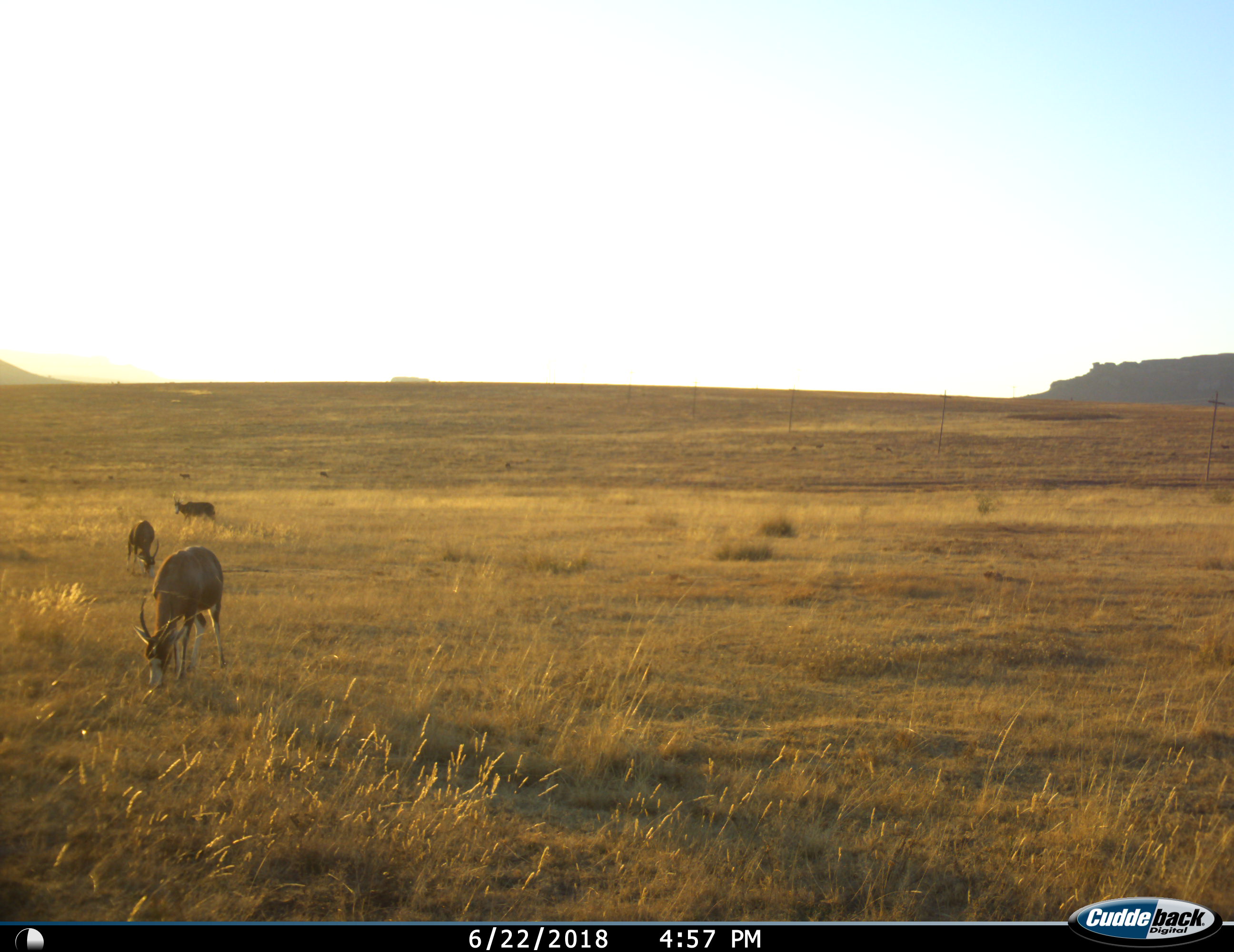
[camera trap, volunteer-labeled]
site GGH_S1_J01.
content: unidentified animal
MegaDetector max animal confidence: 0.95